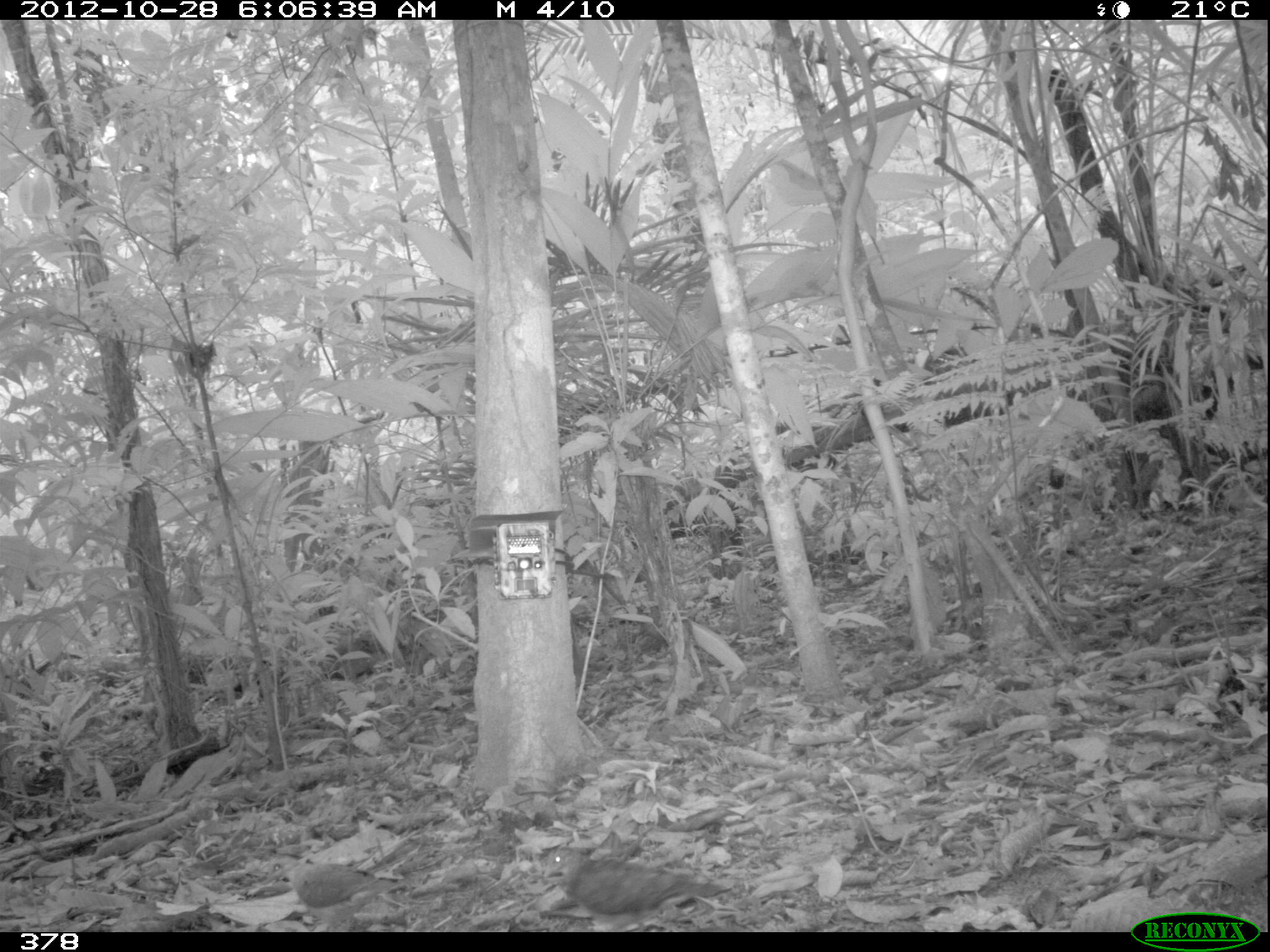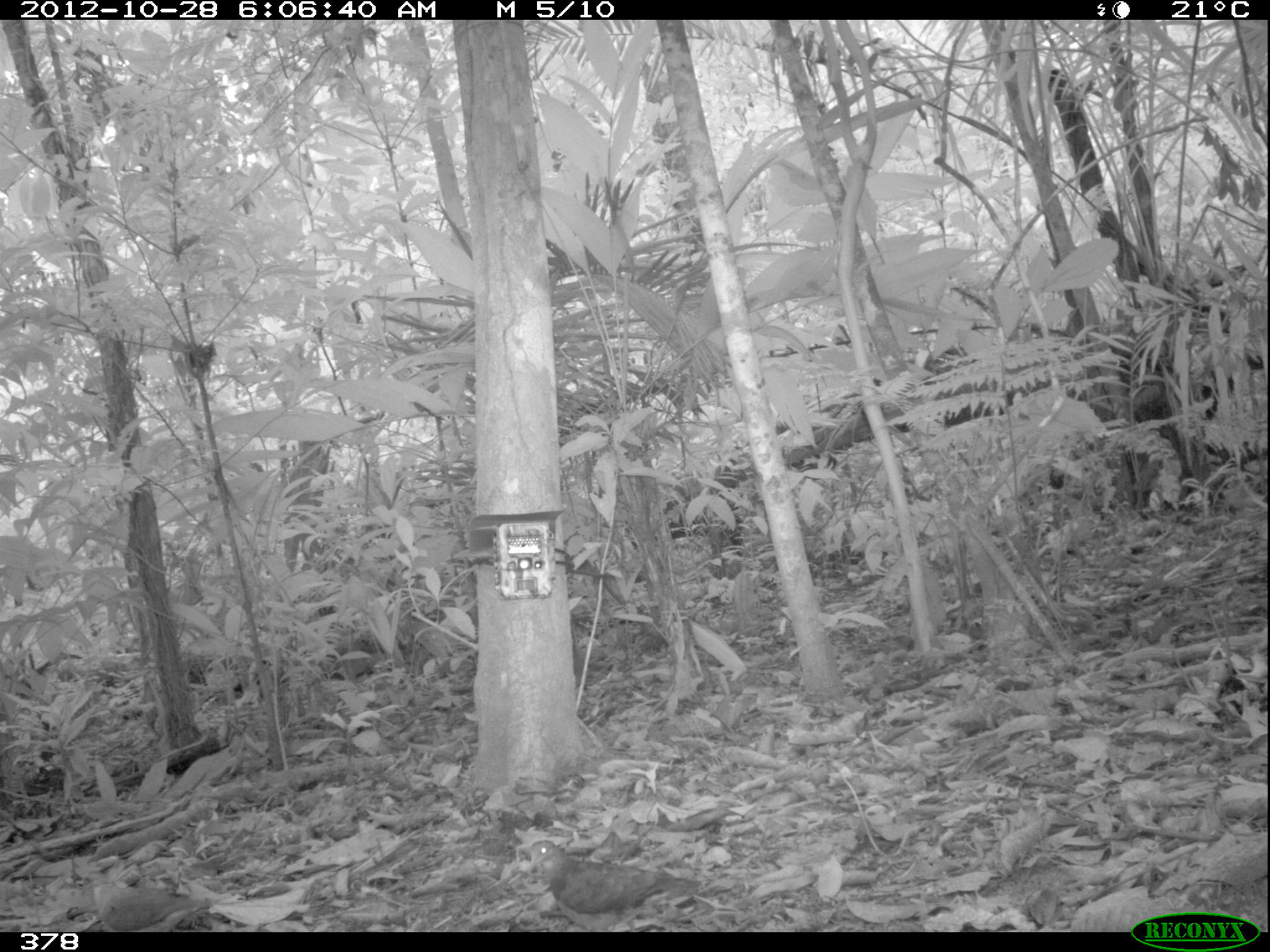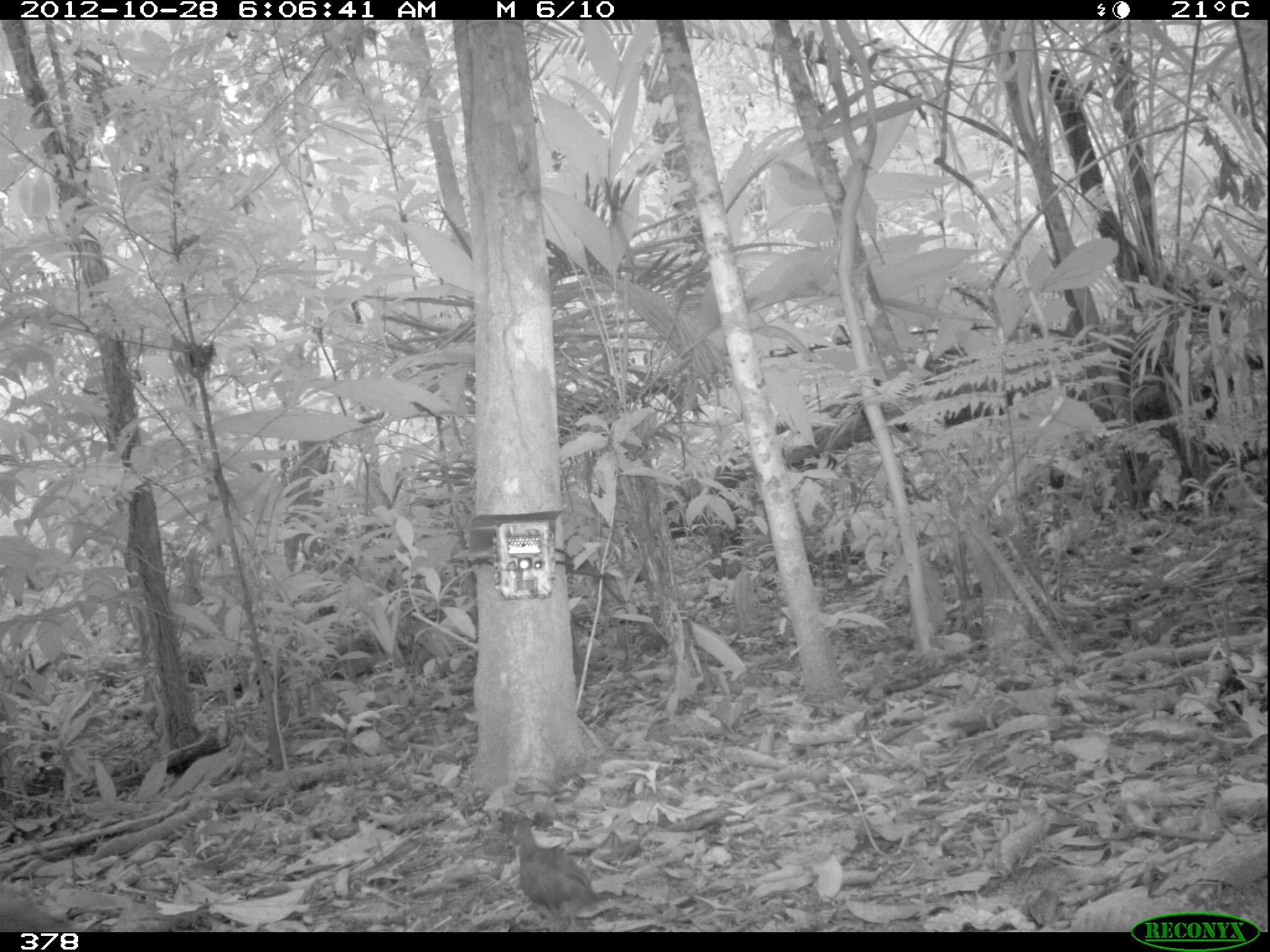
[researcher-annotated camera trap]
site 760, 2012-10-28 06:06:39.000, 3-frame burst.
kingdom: Animalia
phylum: Chordata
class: Aves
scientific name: Aves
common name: bird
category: unknown bird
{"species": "unknown bird (bird) (Aves)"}